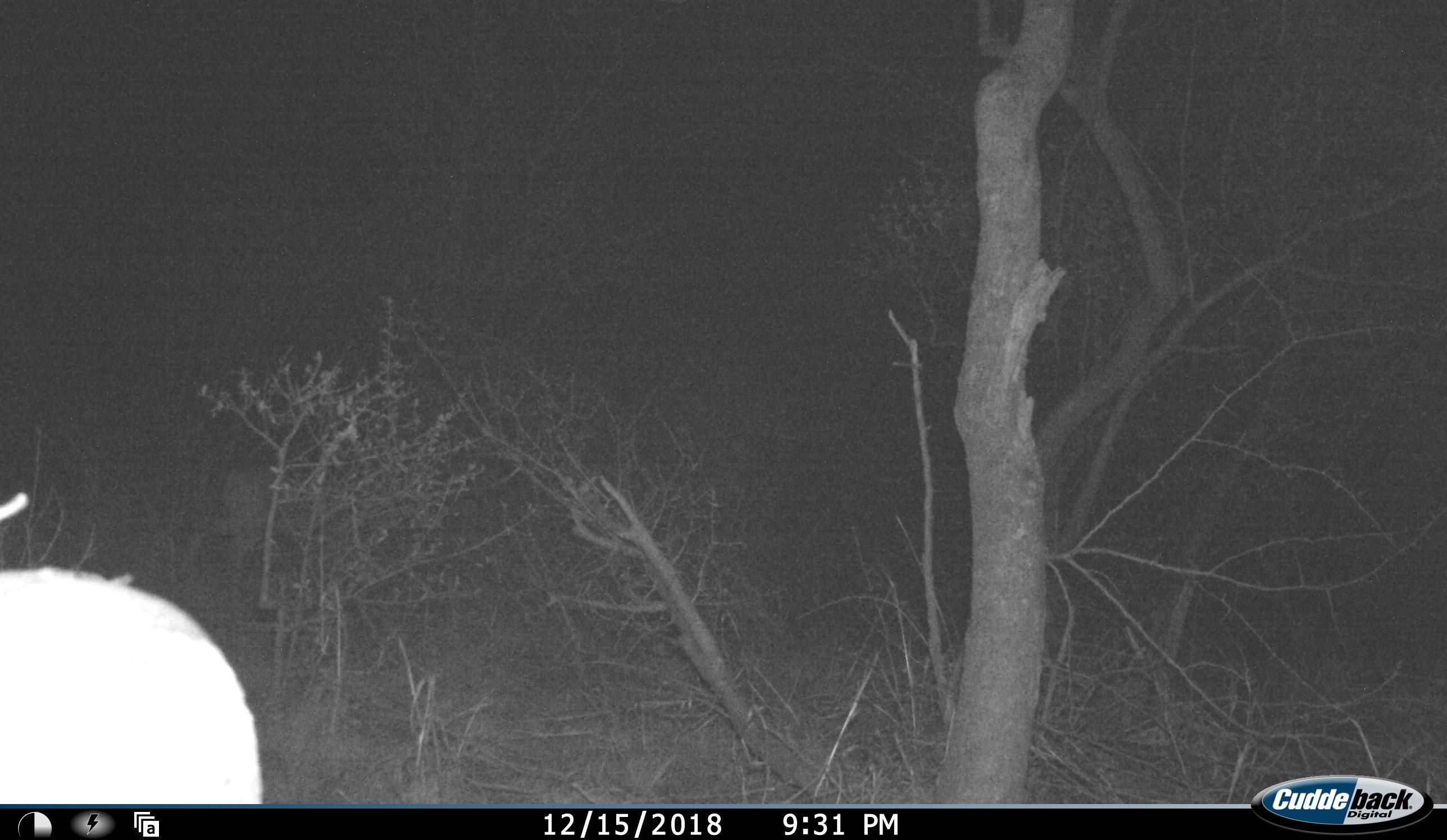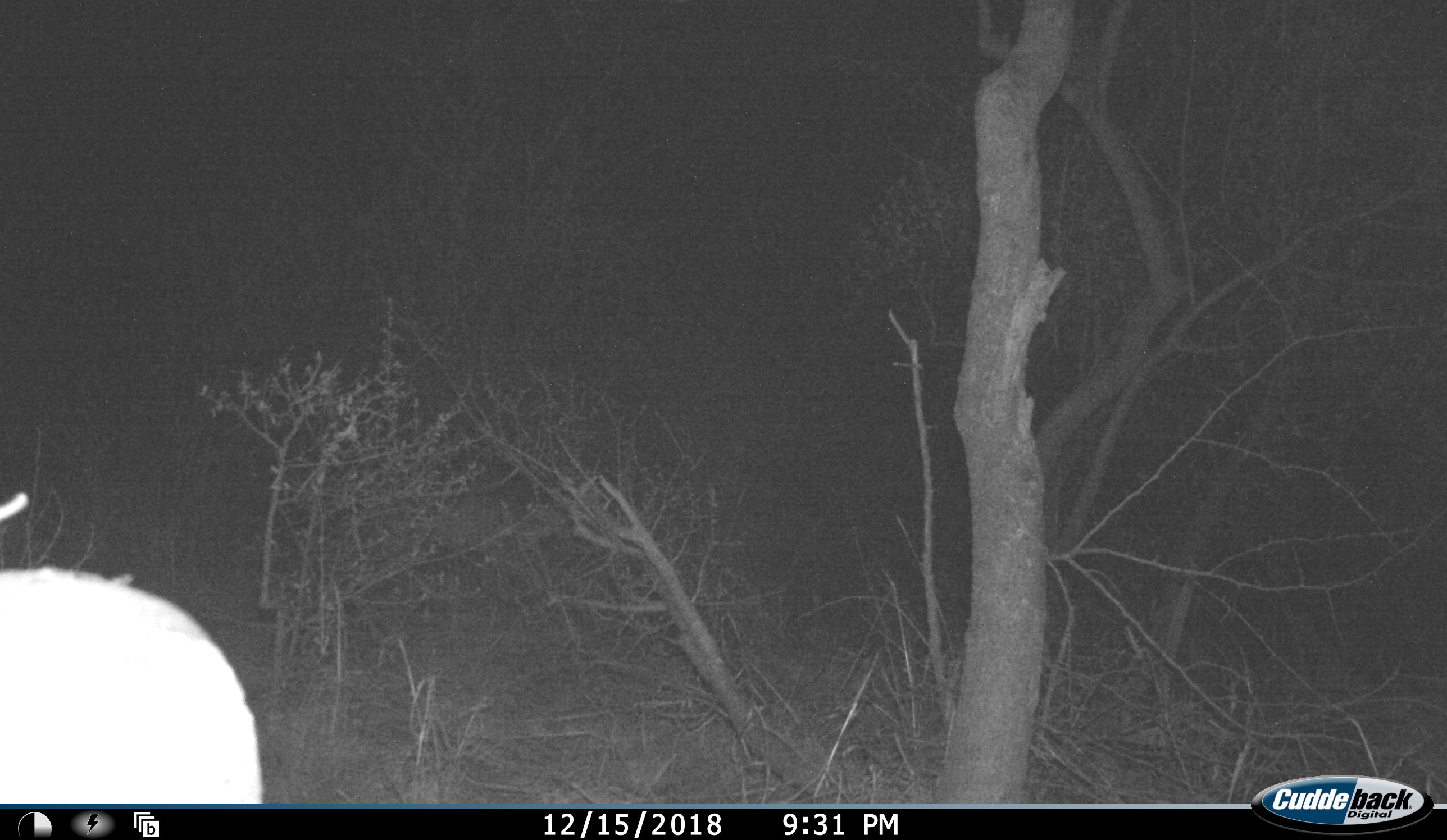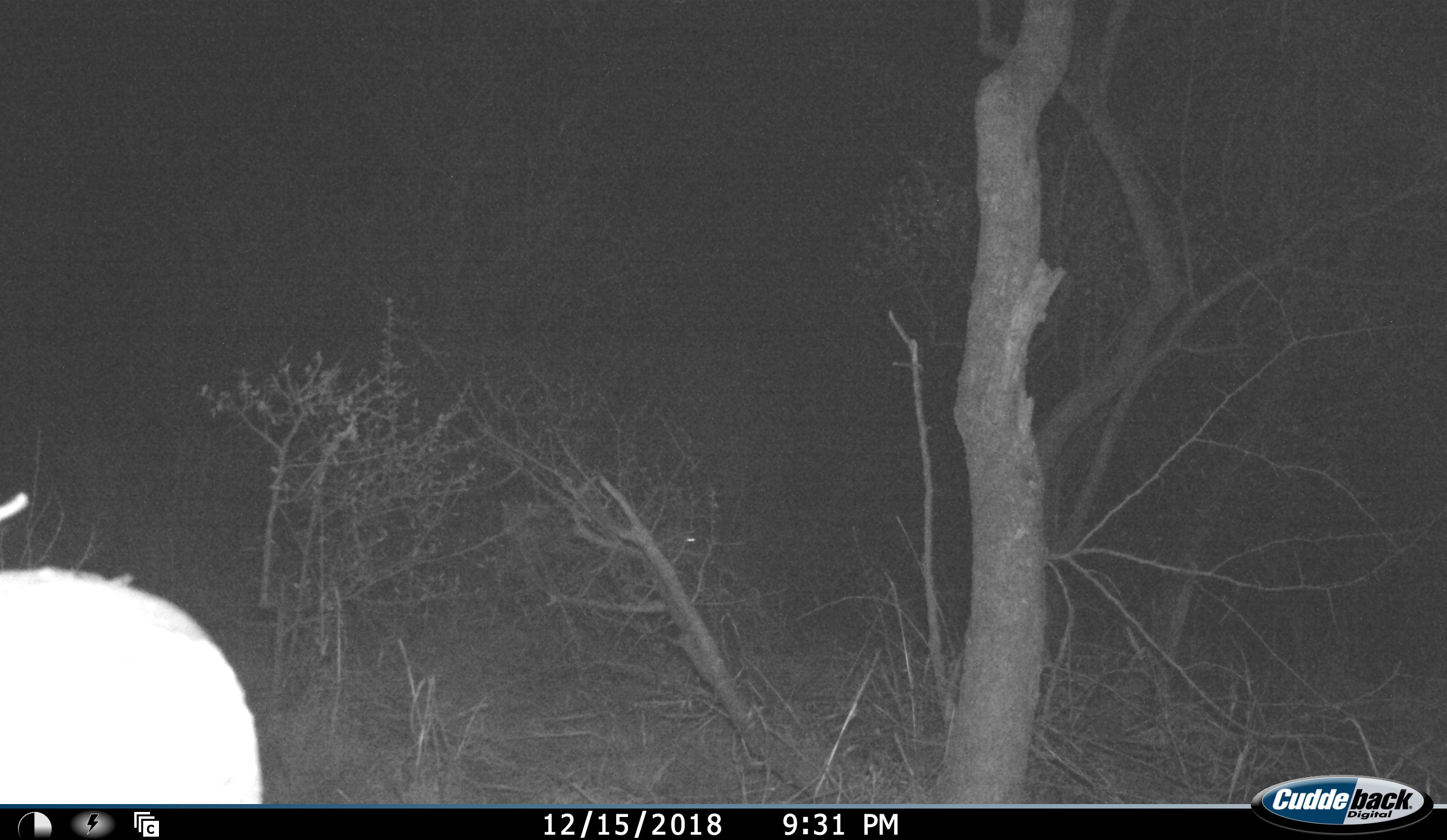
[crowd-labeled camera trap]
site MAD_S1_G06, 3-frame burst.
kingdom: Animalia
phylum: Chordata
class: Mammalia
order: Artiodactyla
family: Suidae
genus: Phacochoerus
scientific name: Phacochoerus africanus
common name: warthog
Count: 1.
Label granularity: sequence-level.